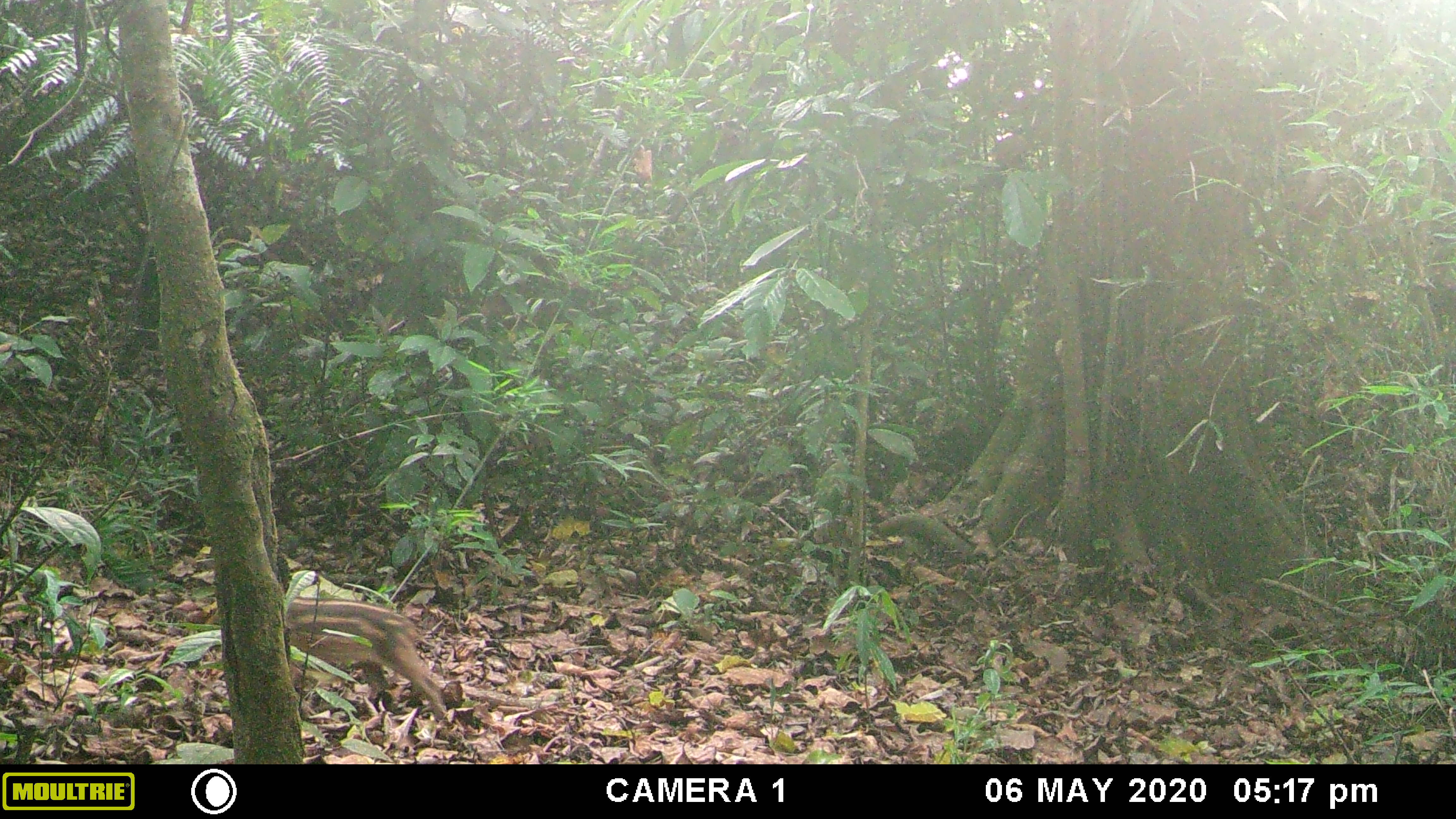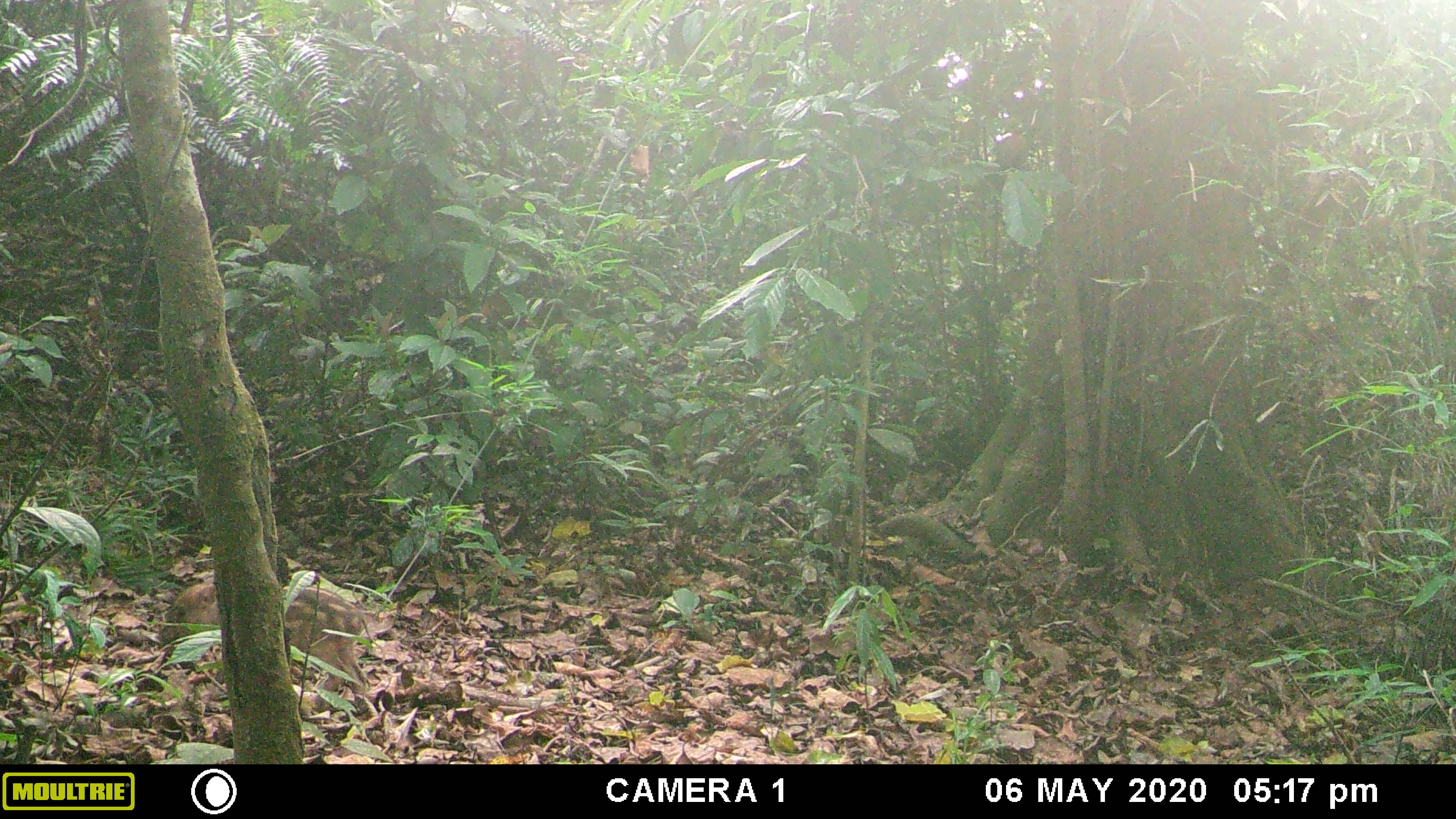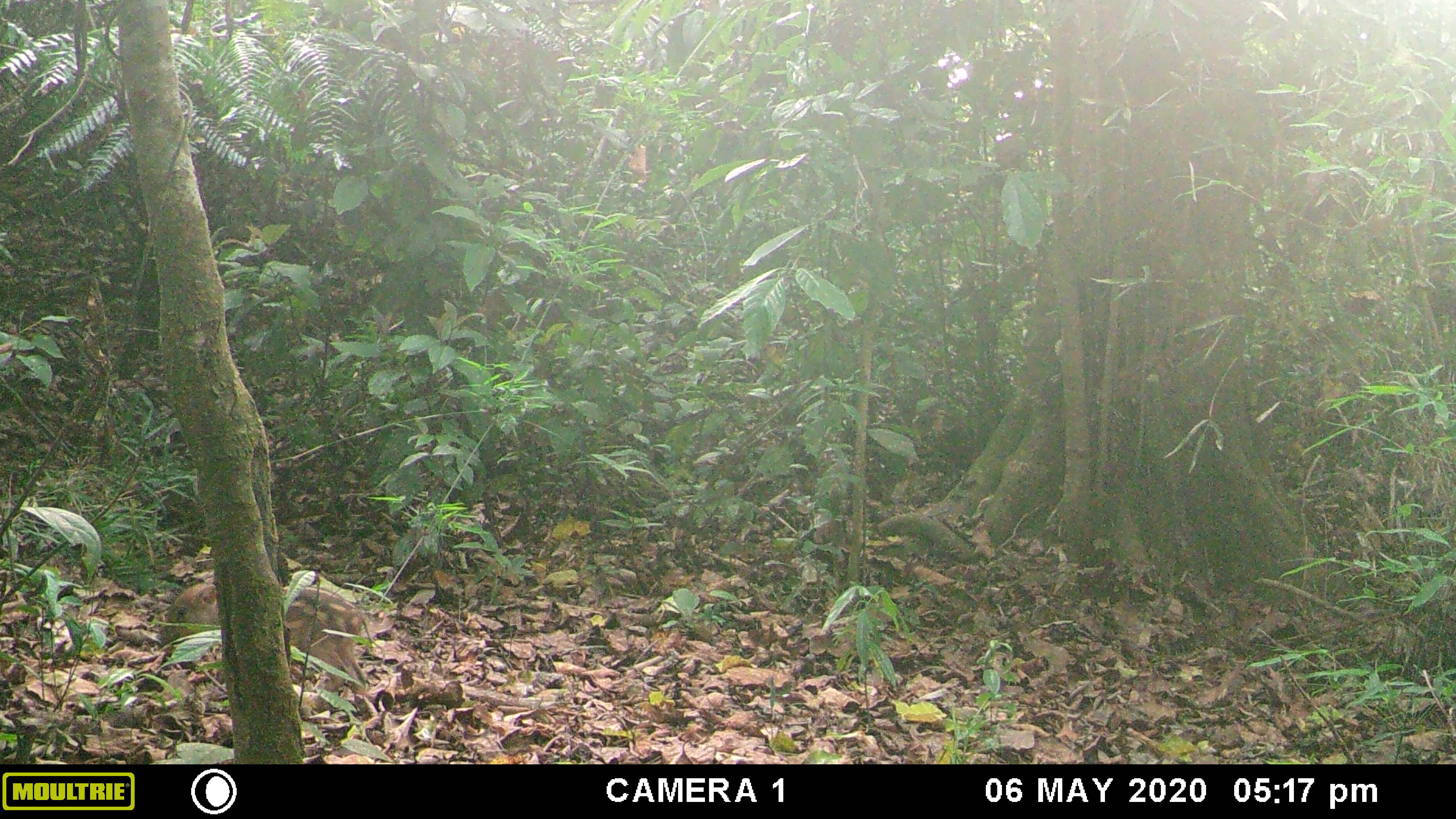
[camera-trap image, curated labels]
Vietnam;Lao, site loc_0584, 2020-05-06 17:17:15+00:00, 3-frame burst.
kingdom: Animalia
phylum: Chordata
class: Mammalia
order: Artiodactyla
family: Suidae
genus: Sus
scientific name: Sus scrofa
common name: eurasian wild pig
Eurasian wild pig (Sus scrofa). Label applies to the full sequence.